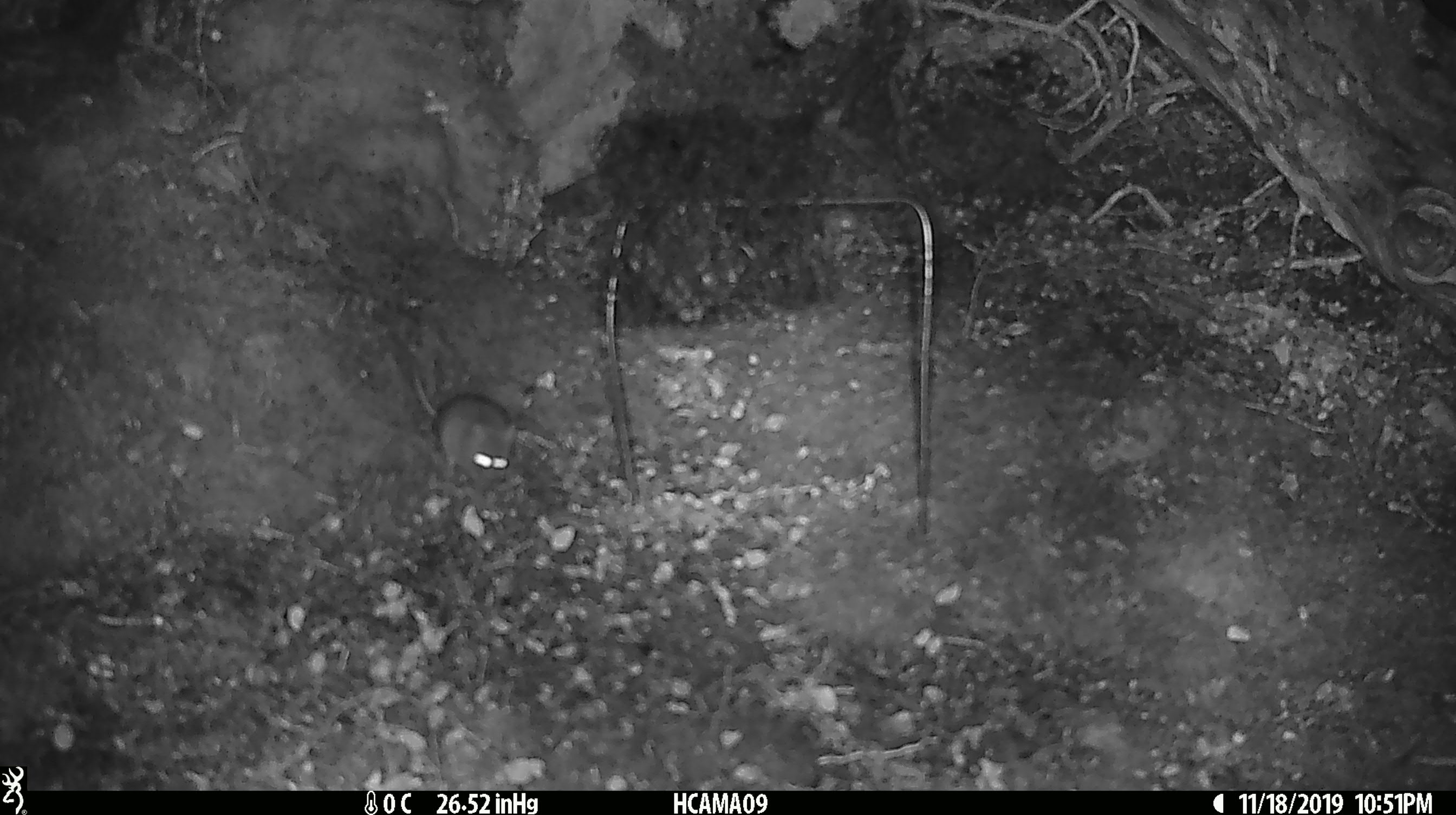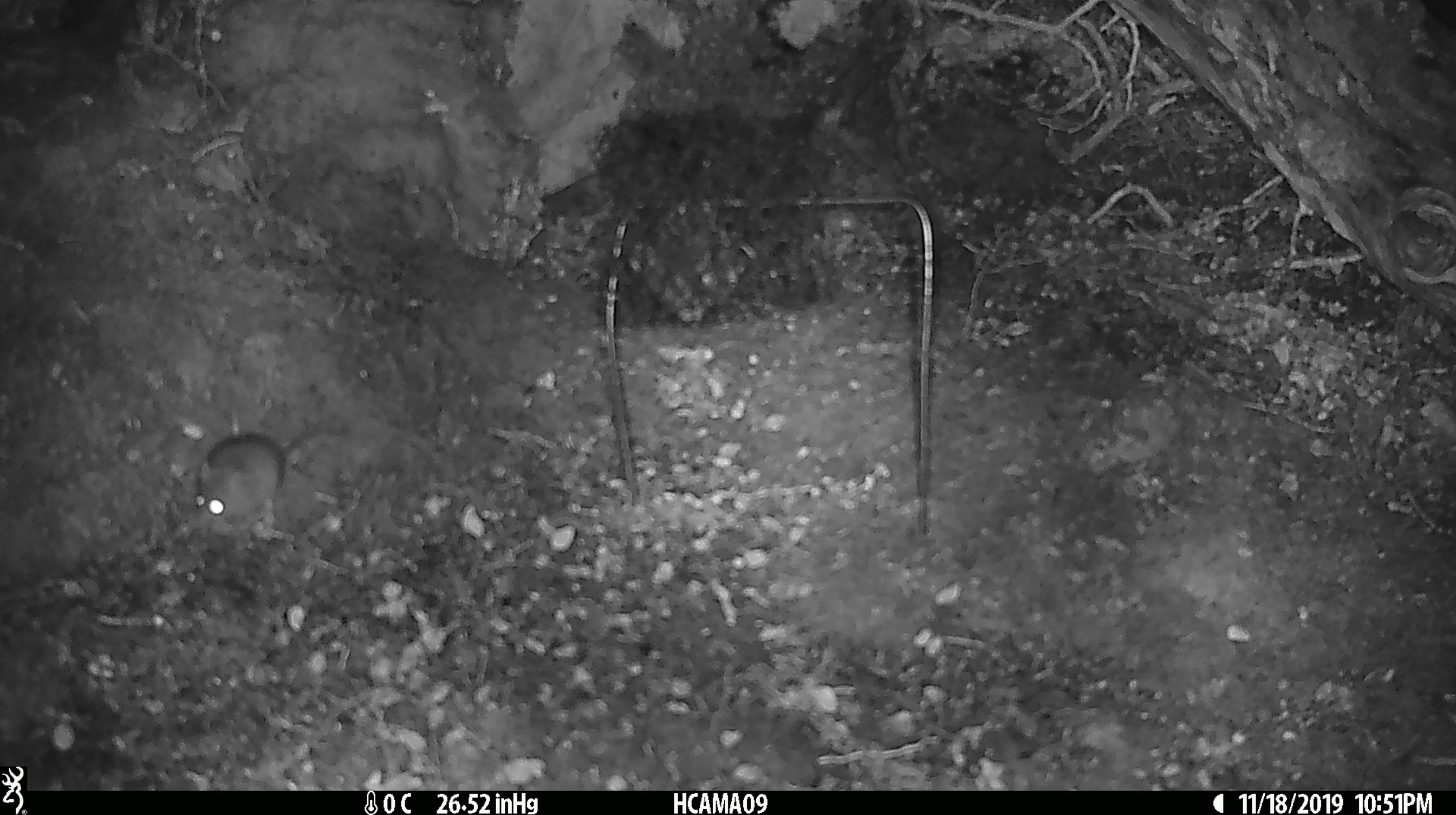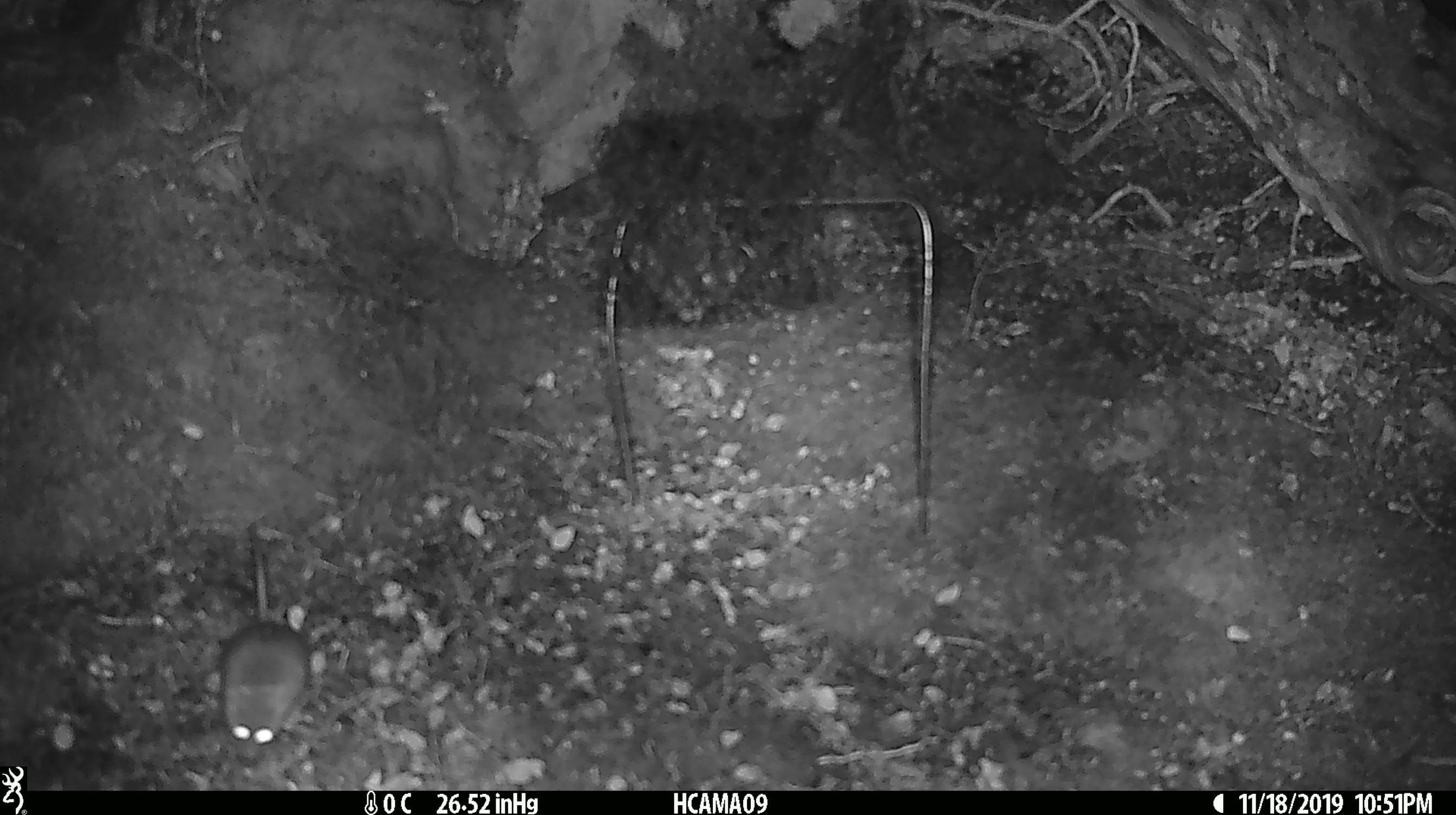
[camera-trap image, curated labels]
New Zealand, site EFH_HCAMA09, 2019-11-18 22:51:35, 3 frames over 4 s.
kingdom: Animalia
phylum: Chordata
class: Mammalia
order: Rodentia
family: Muridae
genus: Mus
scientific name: Mus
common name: mouse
Mouse (Mus).